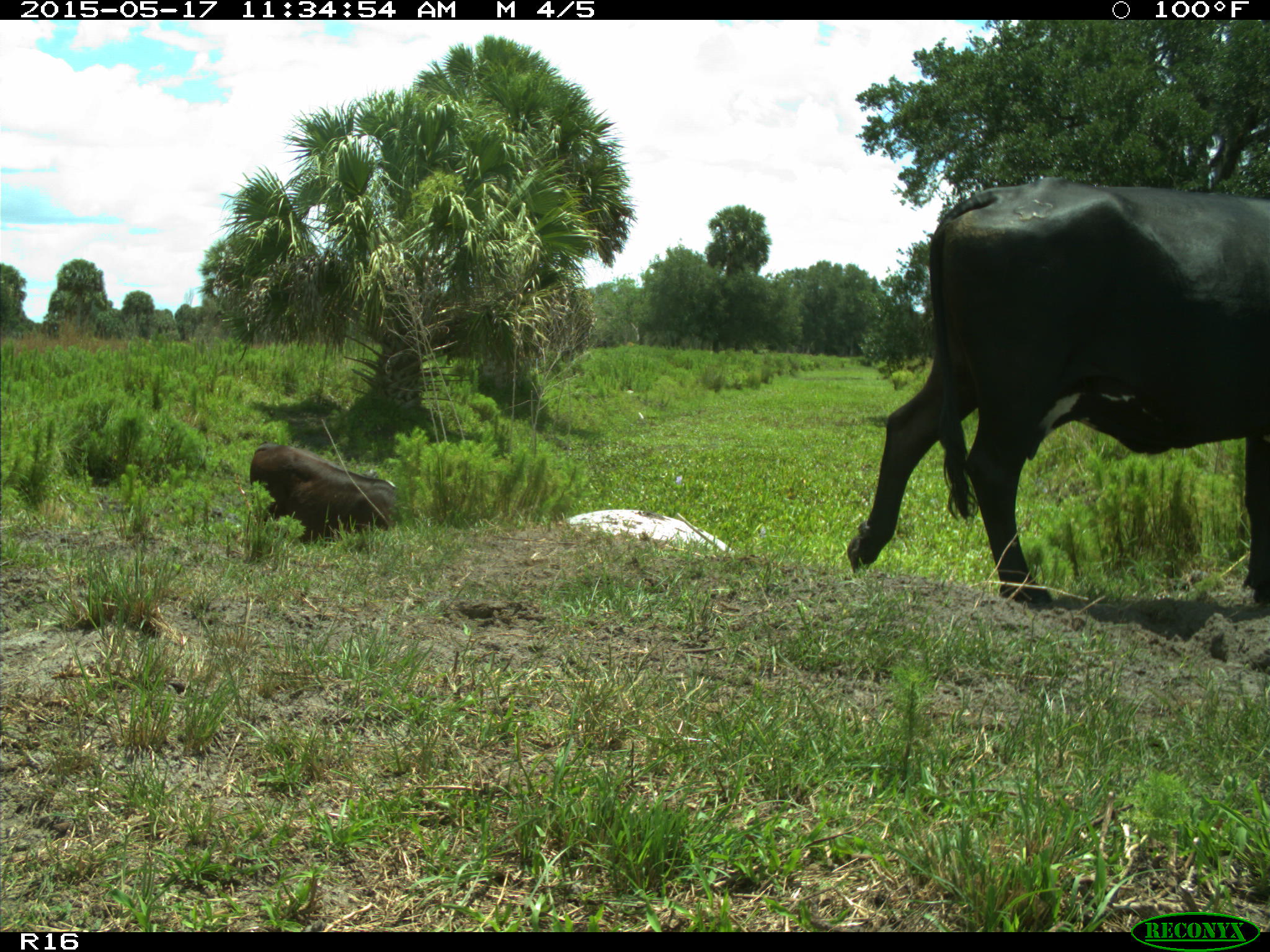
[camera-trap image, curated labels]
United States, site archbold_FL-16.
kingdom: Animalia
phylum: Chordata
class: Mammalia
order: Artiodactyla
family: Bovidae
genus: Bos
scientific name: Bos taurus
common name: domestic cow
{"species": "Bos taurus (domestic cow)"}